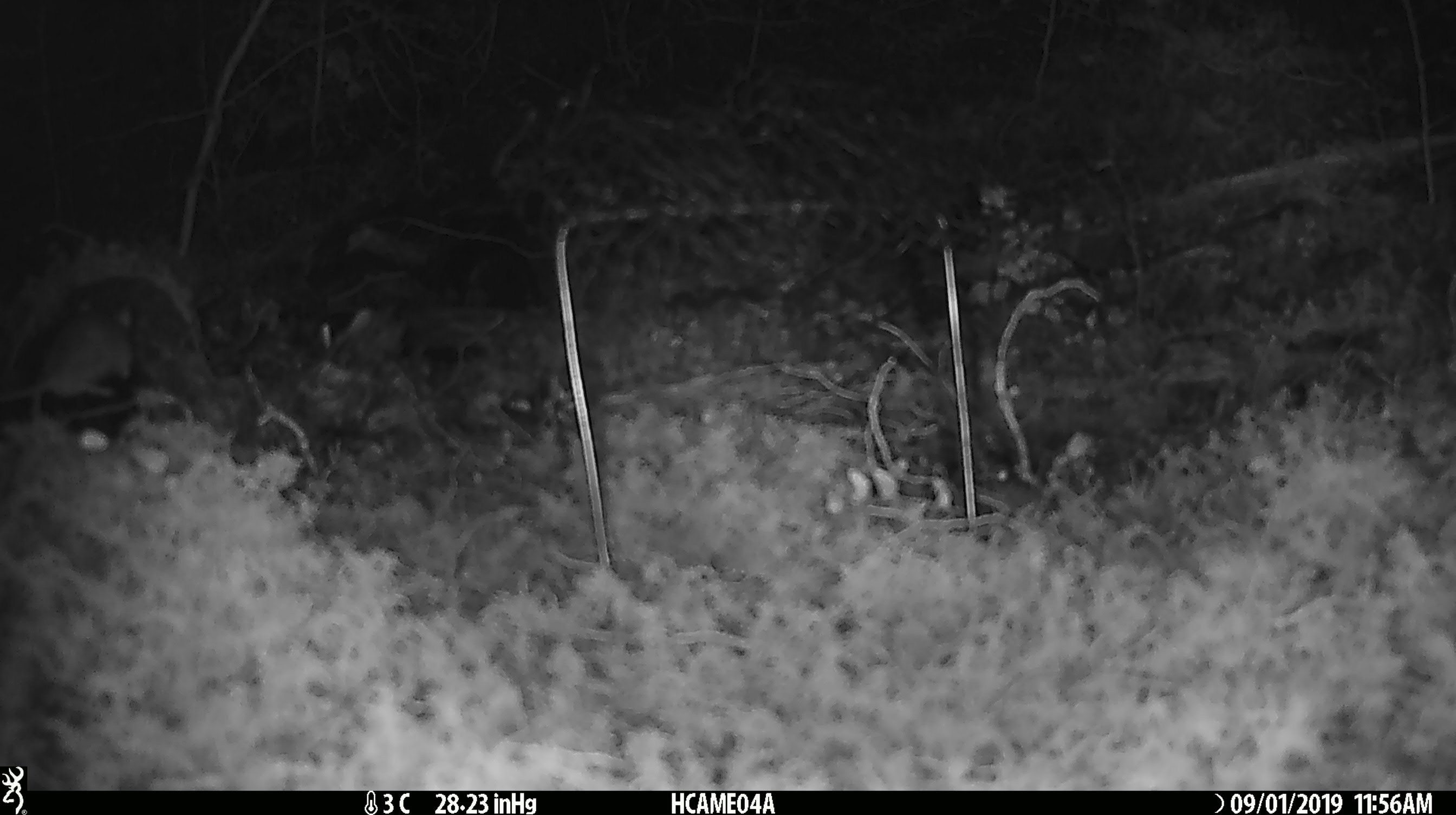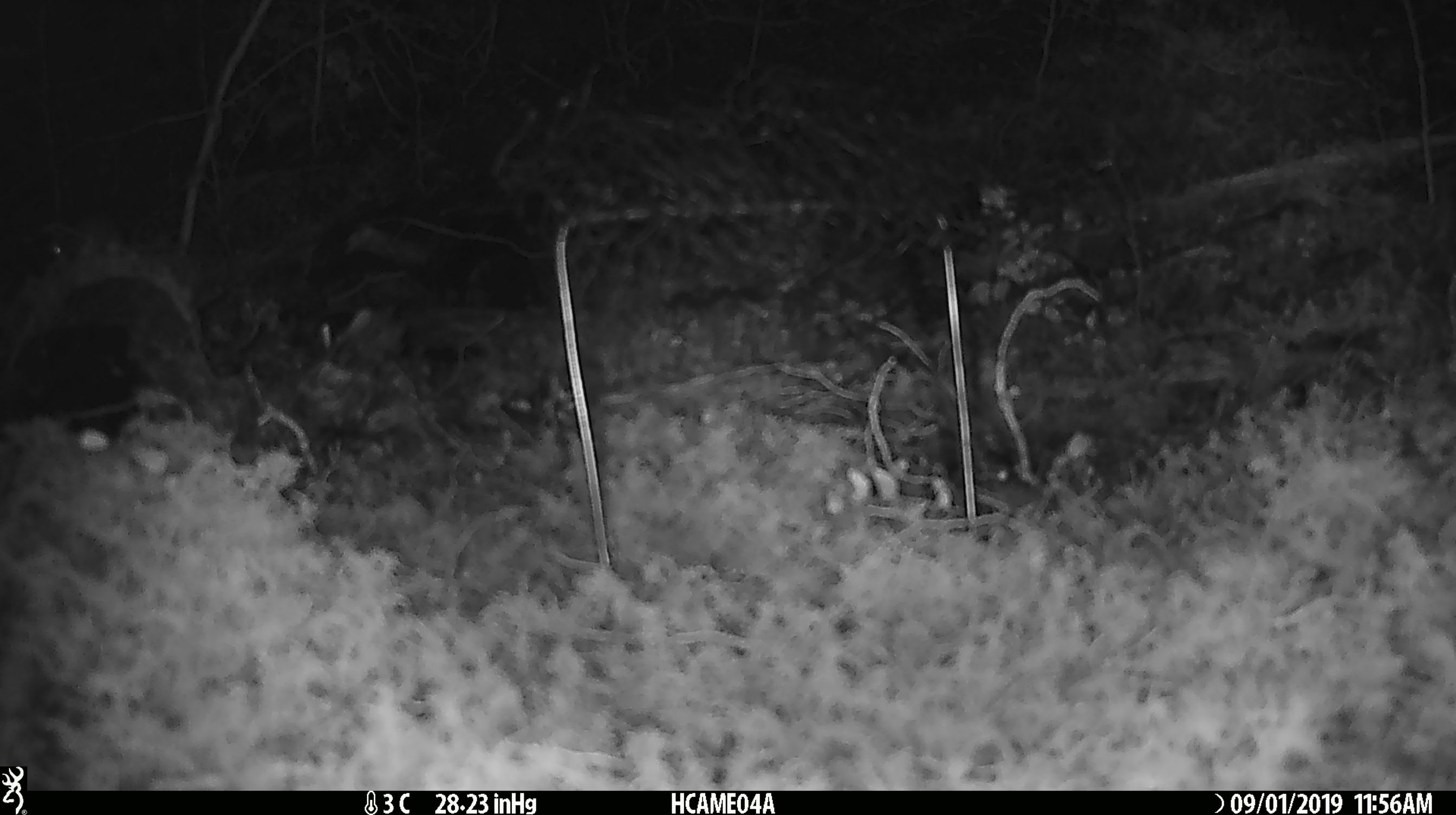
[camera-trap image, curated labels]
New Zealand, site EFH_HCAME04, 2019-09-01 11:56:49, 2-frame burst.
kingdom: Animalia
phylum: Chordata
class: Mammalia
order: Rodentia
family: Muridae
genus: Mus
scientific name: Mus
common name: mouse